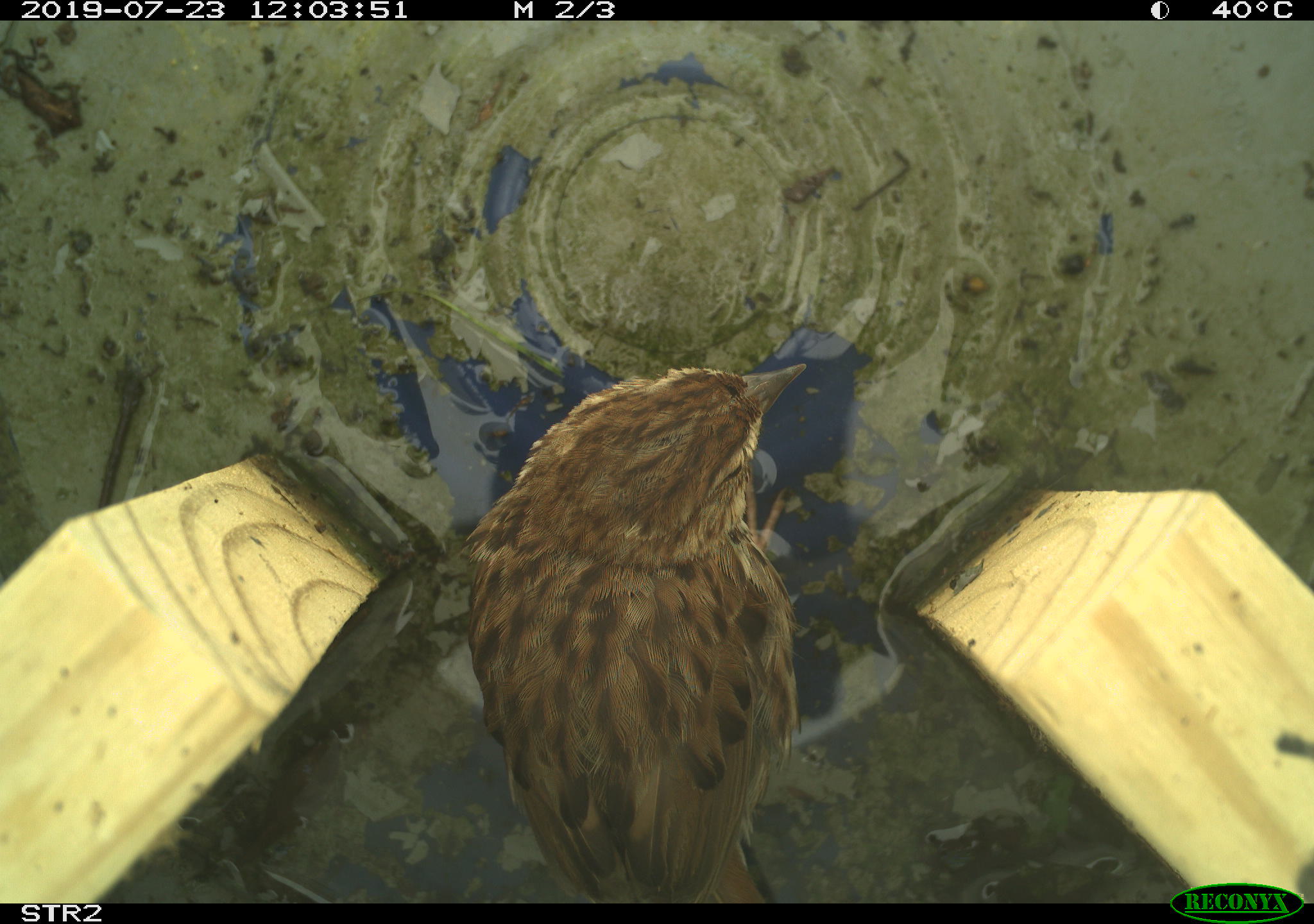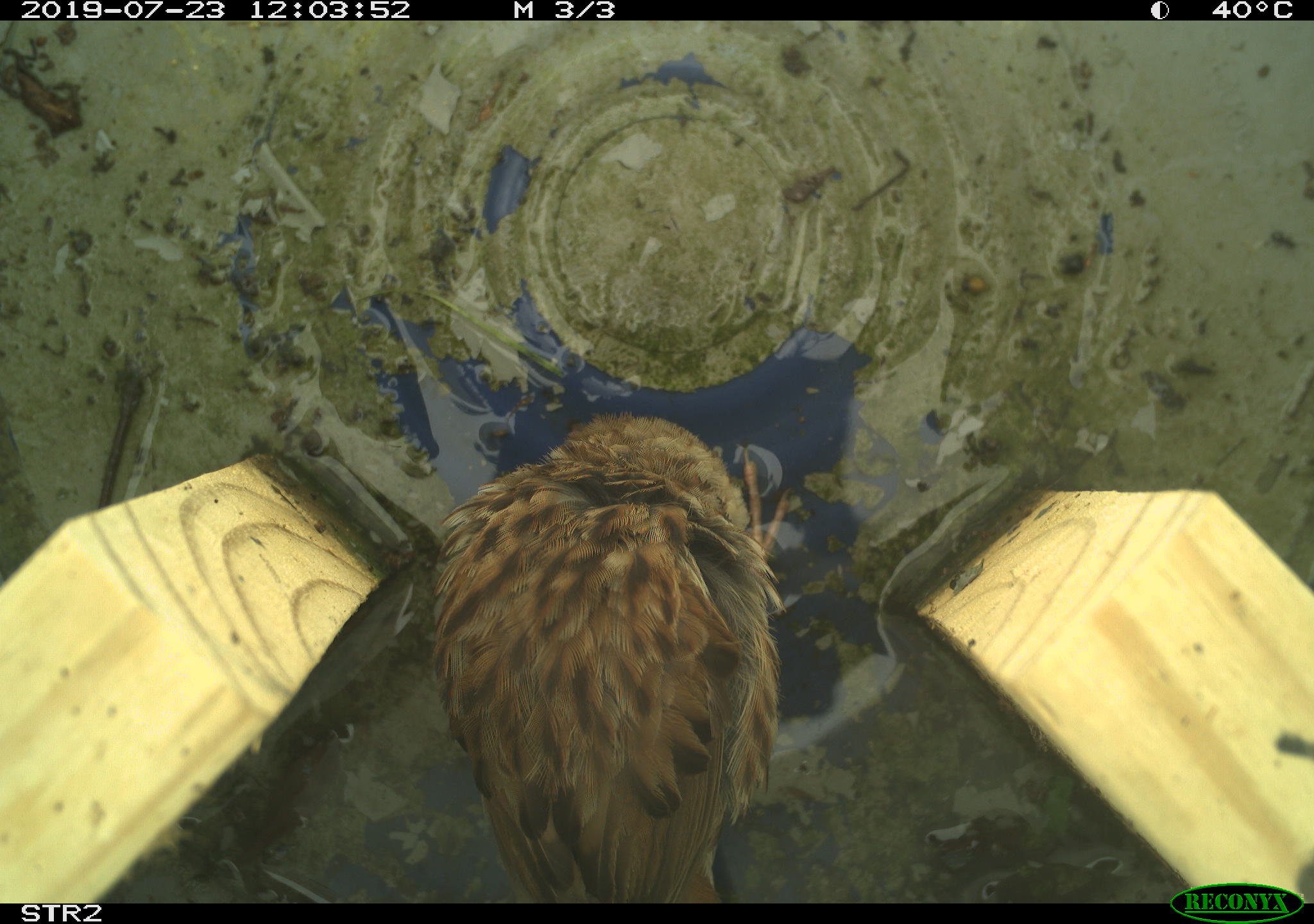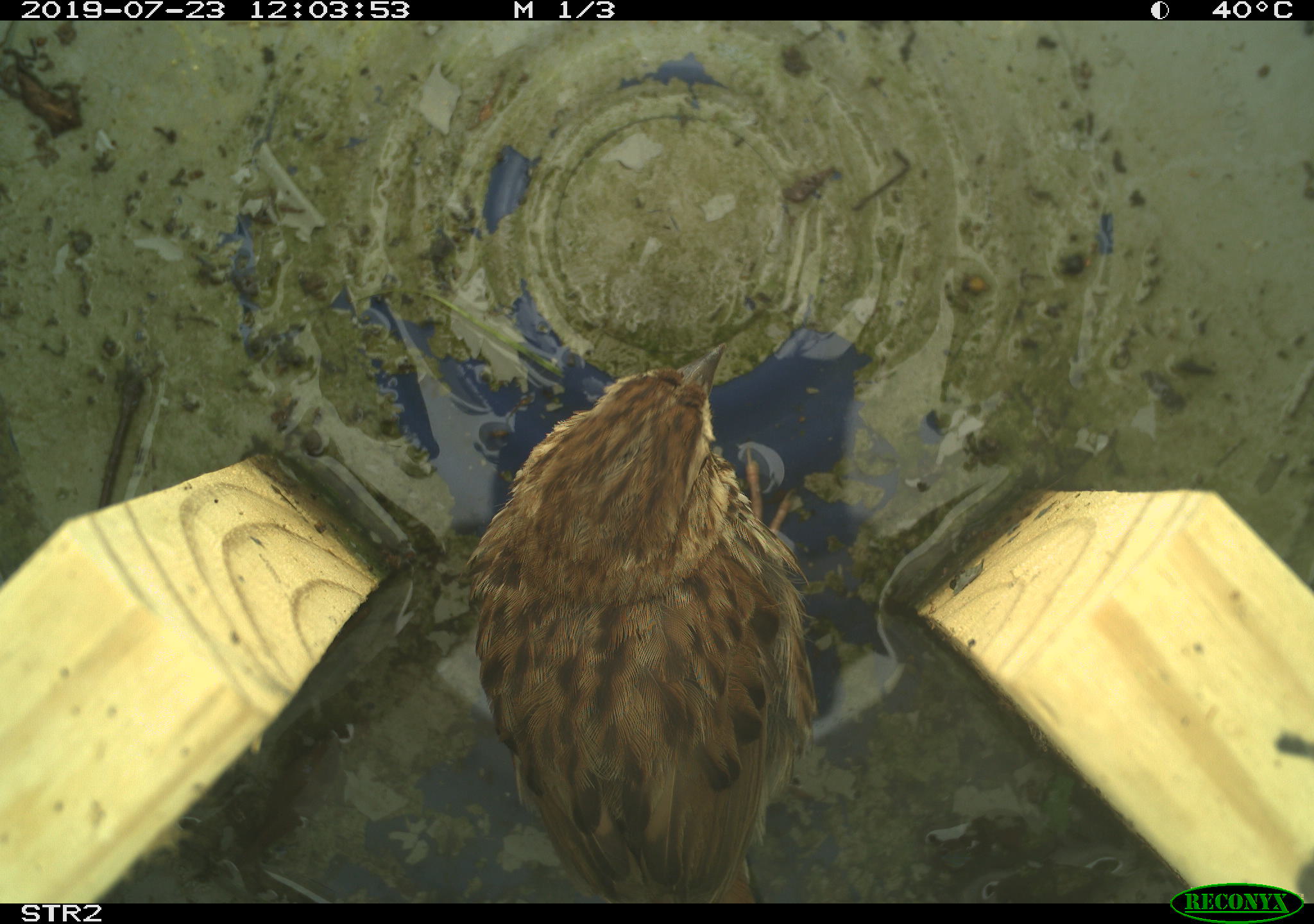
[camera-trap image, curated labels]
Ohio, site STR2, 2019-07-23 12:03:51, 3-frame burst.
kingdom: Animalia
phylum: Chordata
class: Aves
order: Passeriformes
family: Passerellidae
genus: Melospiza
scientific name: Melospiza melodia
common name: song sparrow